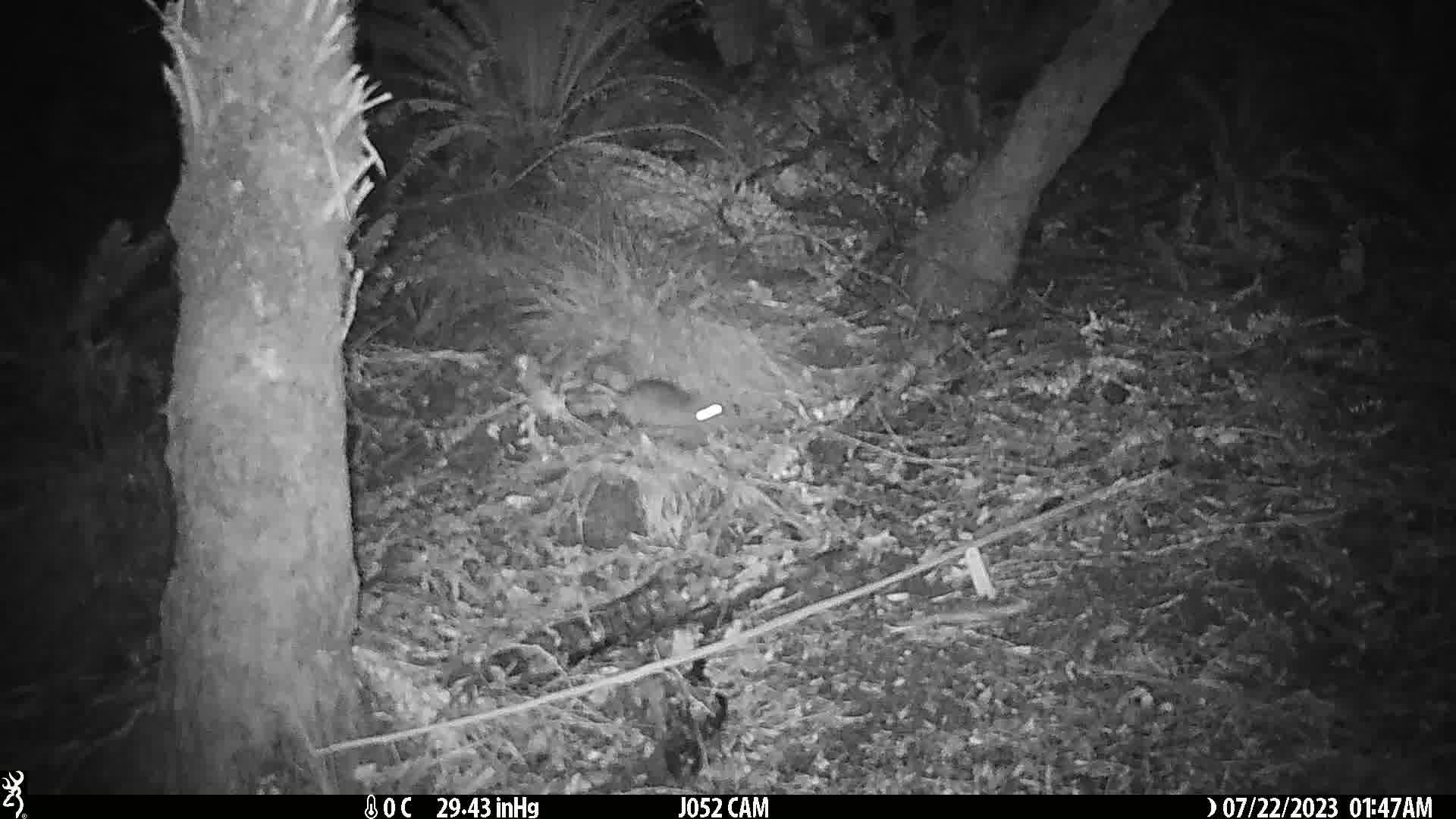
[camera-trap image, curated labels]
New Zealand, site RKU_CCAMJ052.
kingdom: Animalia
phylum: Chordata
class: Mammalia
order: Rodentia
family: Muridae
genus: Rattus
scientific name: Rattus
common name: rat